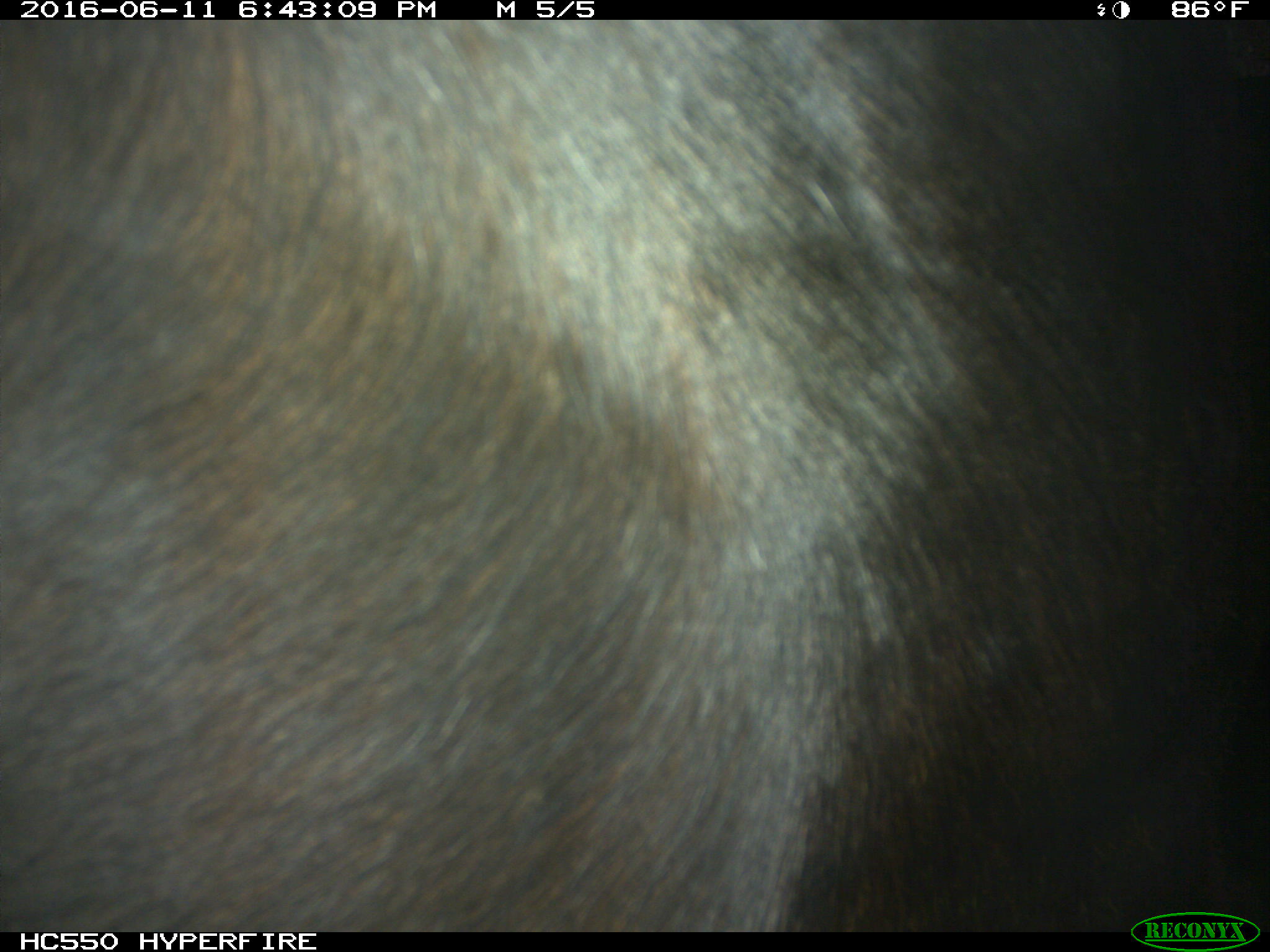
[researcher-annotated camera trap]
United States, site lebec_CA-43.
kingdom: Animalia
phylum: Chordata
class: Mammalia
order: Artiodactyla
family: Bovidae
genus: Bos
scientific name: Bos taurus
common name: domestic cow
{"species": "Bos taurus (domestic cow)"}